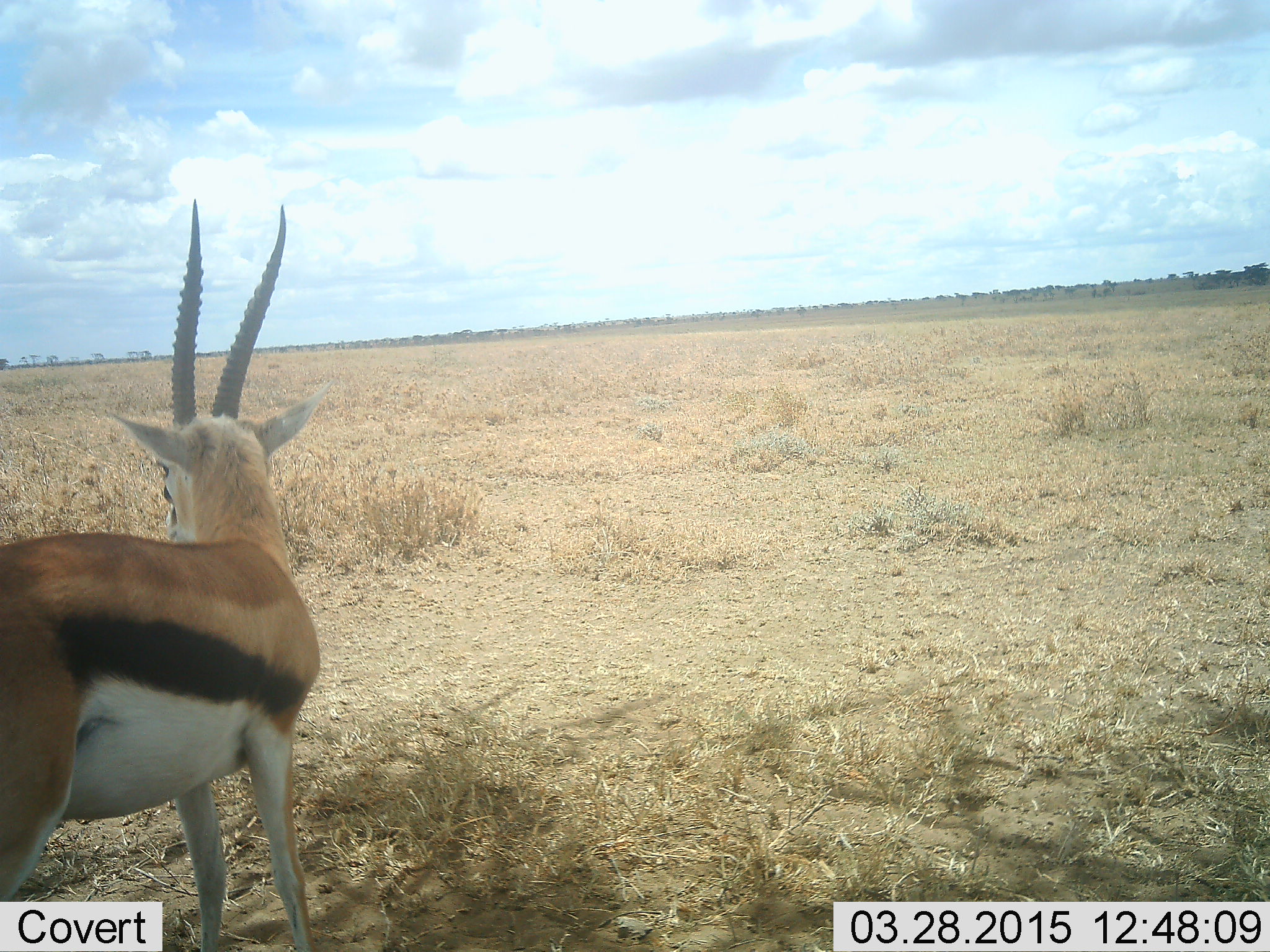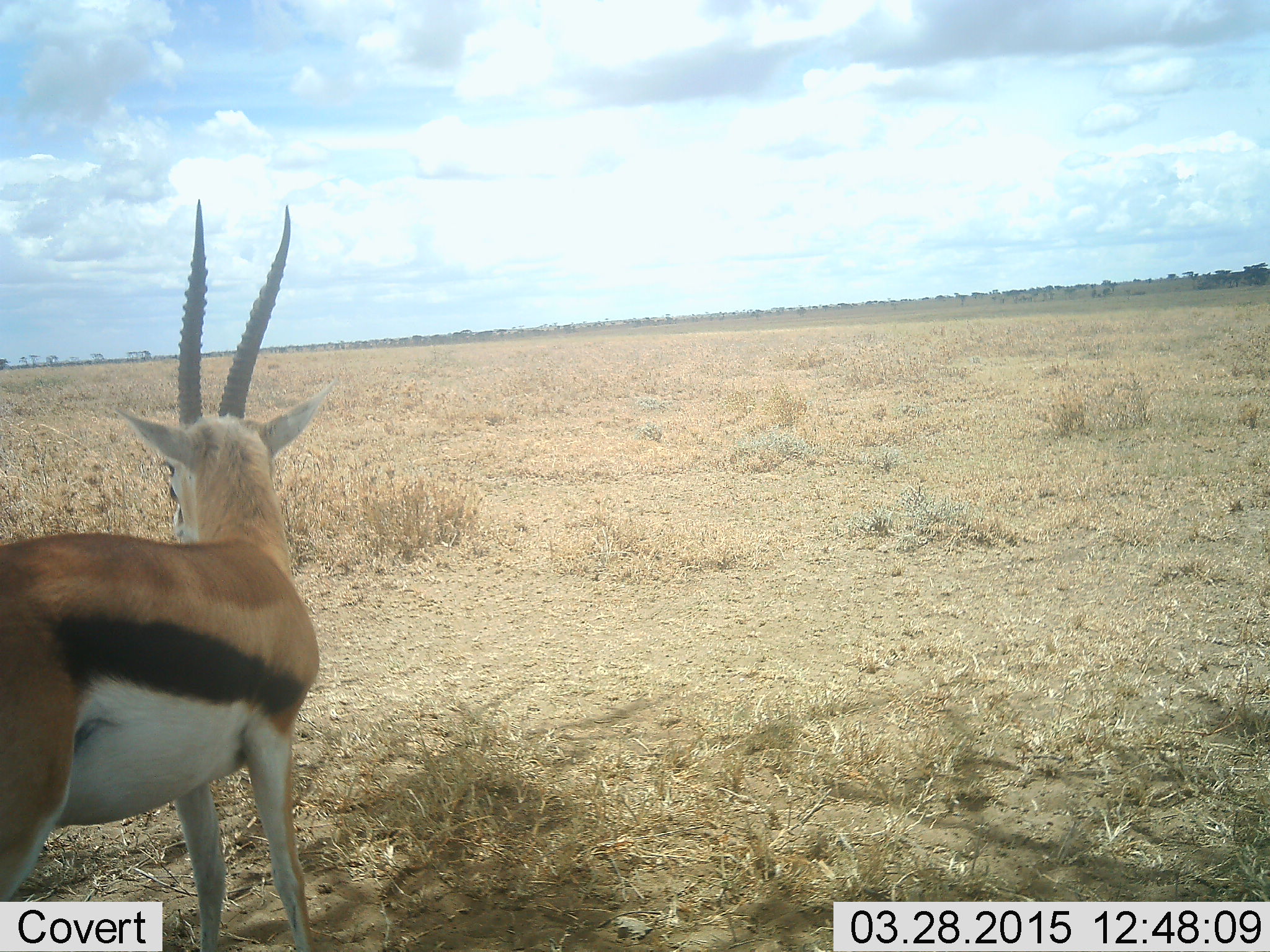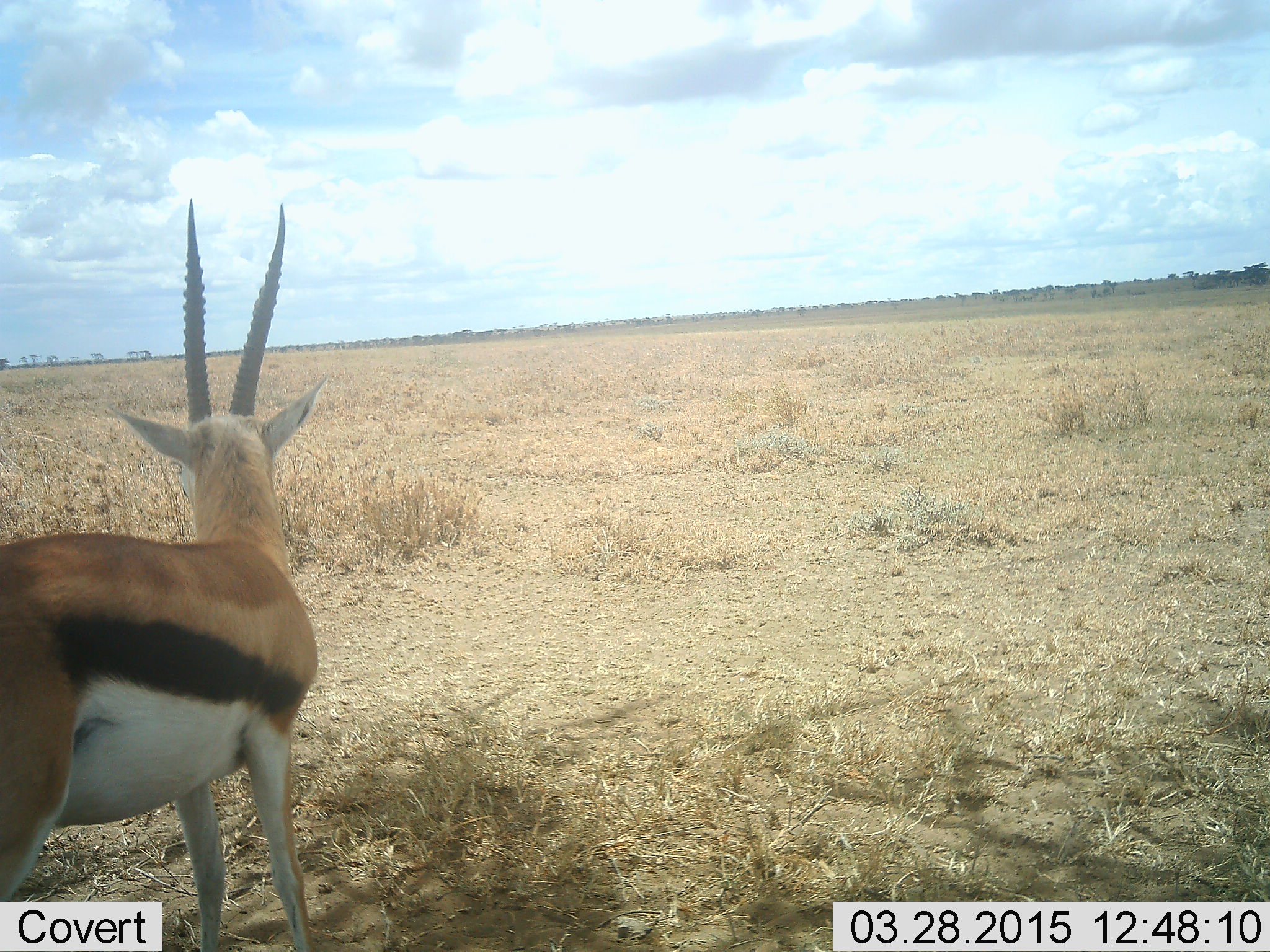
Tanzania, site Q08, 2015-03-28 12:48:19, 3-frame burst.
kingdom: Animalia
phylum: Chordata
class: Mammalia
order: Artiodactyla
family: Bovidae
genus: Eudorcas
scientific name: Eudorcas thomsonii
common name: thomson's gazelle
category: gazellethomsons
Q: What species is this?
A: Gazellethomsons (thomson's gazelle) (Eudorcas thomsonii).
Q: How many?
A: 1.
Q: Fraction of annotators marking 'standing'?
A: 100%.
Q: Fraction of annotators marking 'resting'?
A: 0%.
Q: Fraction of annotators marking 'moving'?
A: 0%.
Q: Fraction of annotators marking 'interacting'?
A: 0%.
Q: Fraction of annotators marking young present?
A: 0%.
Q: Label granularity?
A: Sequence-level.